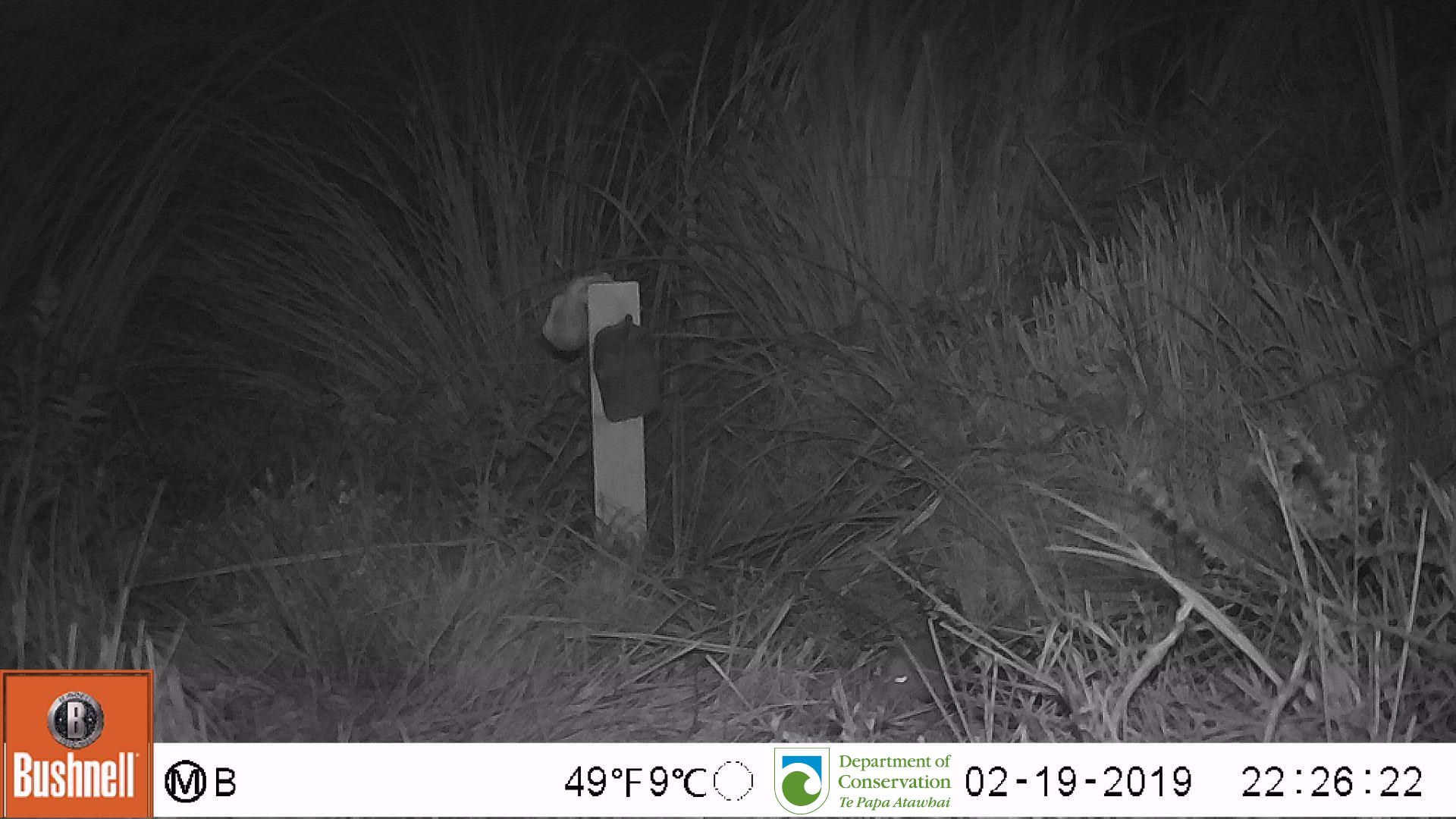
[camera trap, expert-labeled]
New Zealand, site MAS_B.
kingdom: Animalia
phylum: Chordata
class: Mammalia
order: Rodentia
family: Muridae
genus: Mus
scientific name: Mus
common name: mouse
Mouse (Mus).